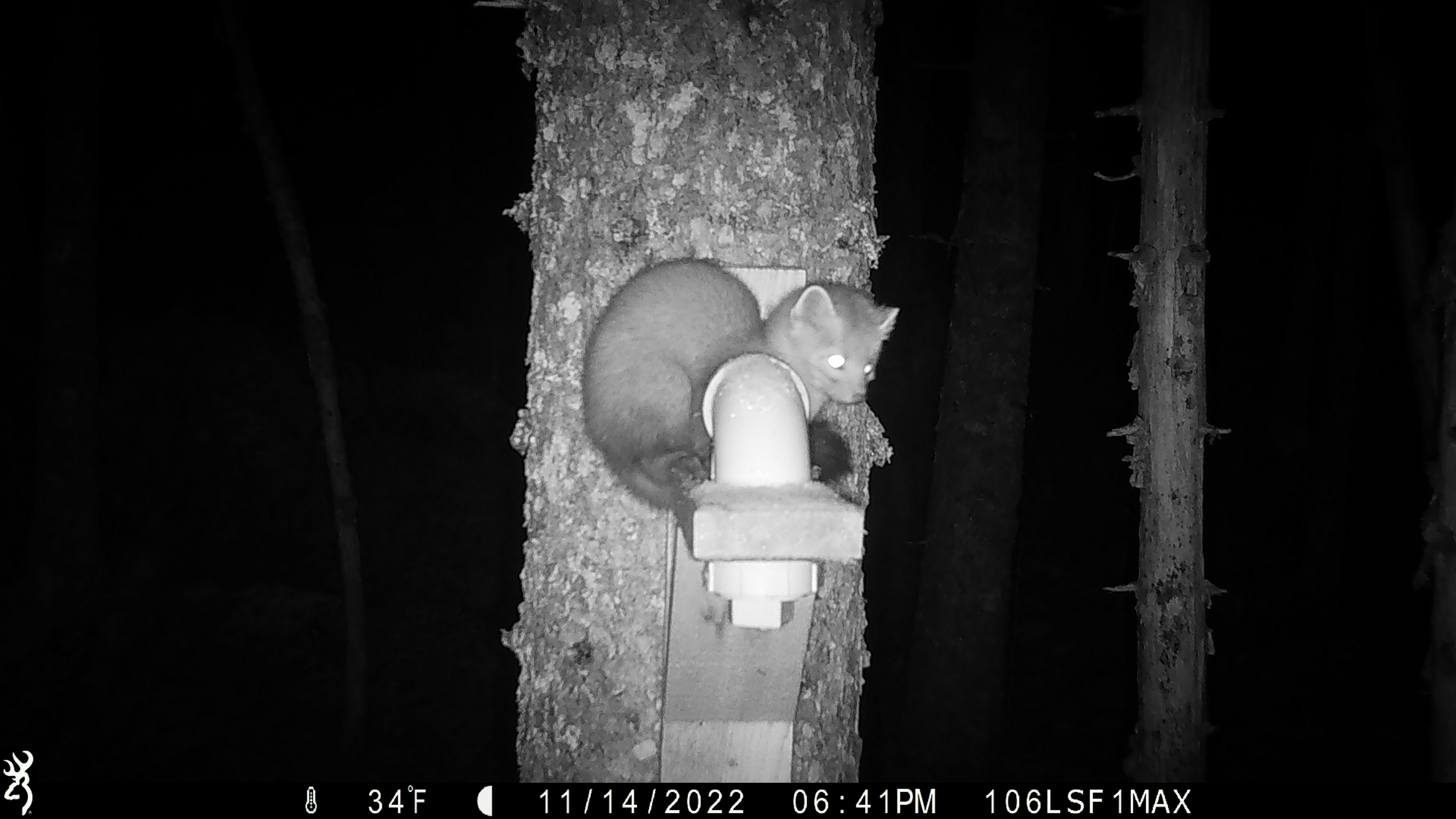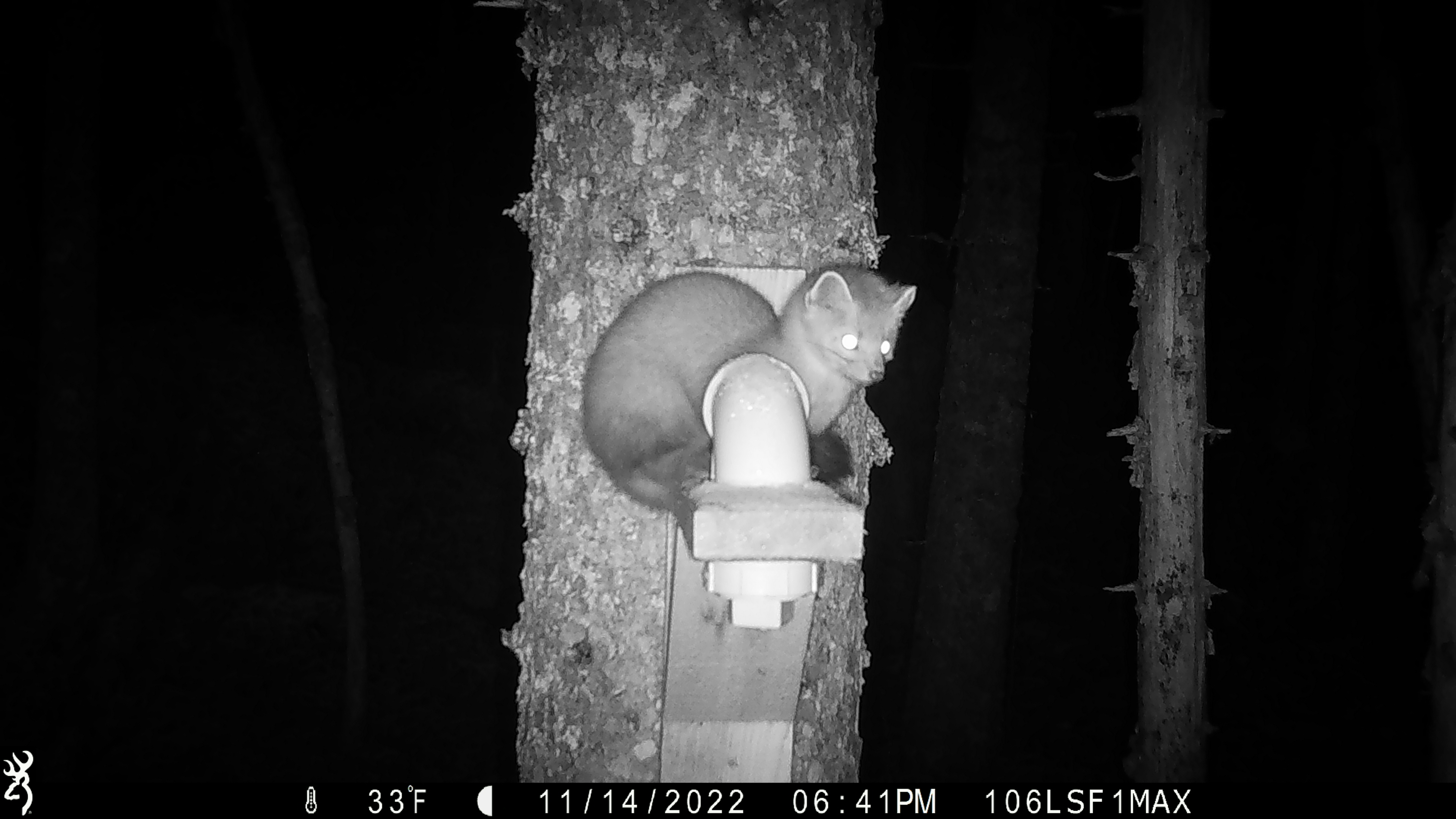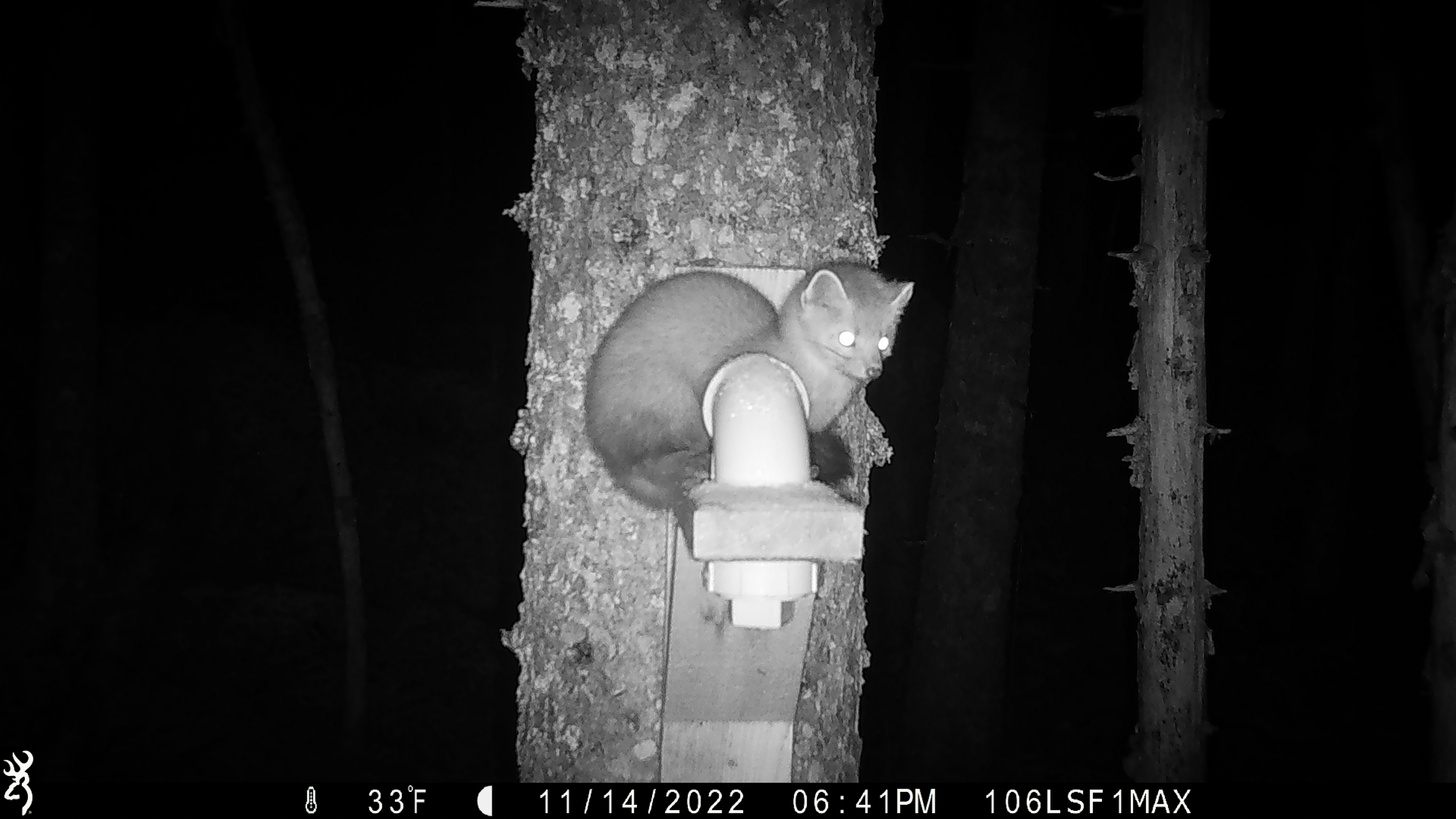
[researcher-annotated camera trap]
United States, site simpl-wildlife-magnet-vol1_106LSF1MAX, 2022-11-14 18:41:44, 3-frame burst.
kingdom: Animalia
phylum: Chordata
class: Mammalia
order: Carnivora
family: Mustelidae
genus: Martes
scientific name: Martes americana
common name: american marten